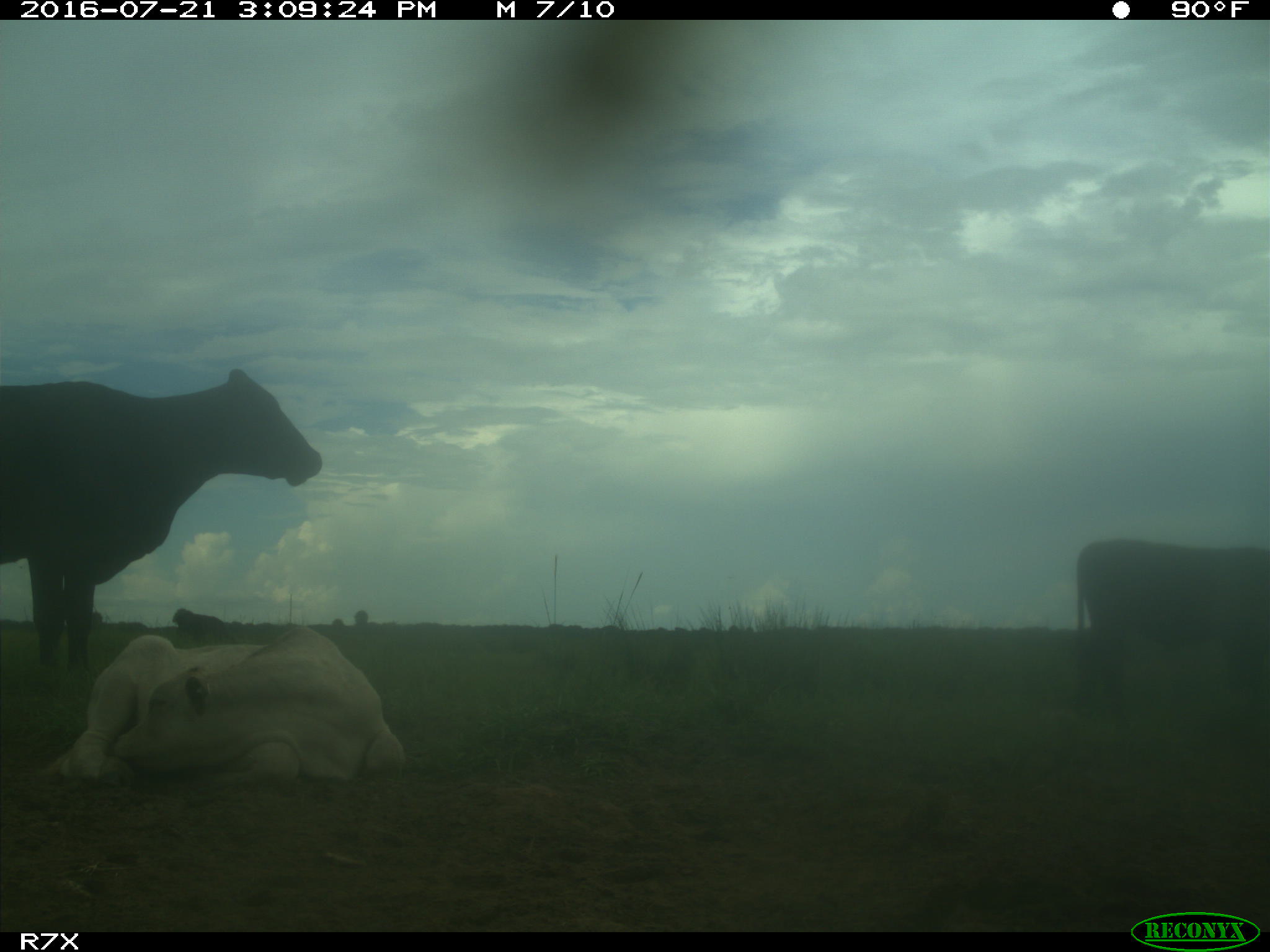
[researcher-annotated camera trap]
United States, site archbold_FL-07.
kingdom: Animalia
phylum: Chordata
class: Mammalia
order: Artiodactyla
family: Bovidae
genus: Bos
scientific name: Bos taurus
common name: domestic cow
Bos taurus (domestic cow).